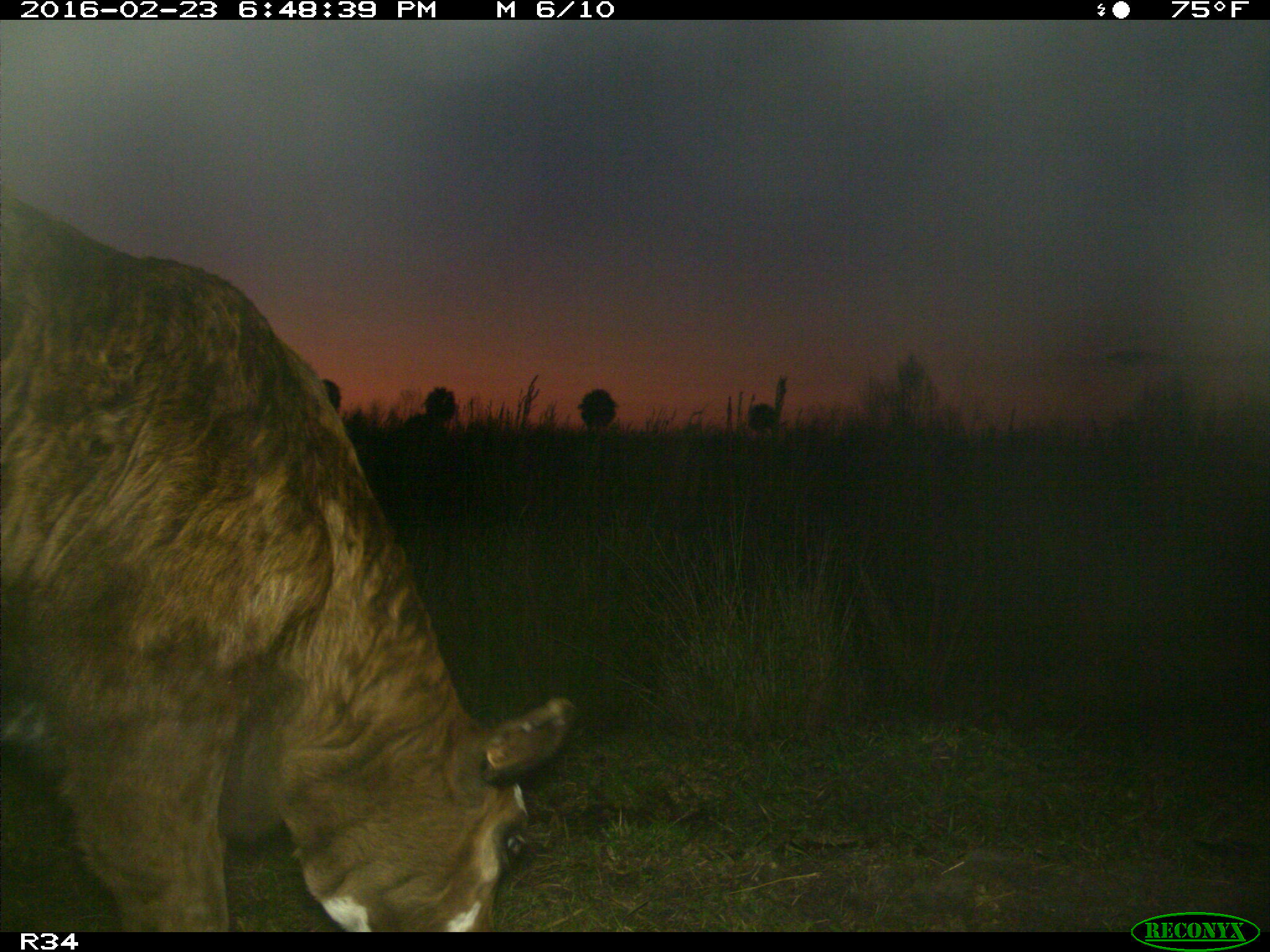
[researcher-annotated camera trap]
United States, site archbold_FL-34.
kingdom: Animalia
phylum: Chordata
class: Mammalia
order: Artiodactyla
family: Bovidae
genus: Bos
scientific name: Bos taurus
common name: domestic cow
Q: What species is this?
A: Bos taurus (domestic cow).